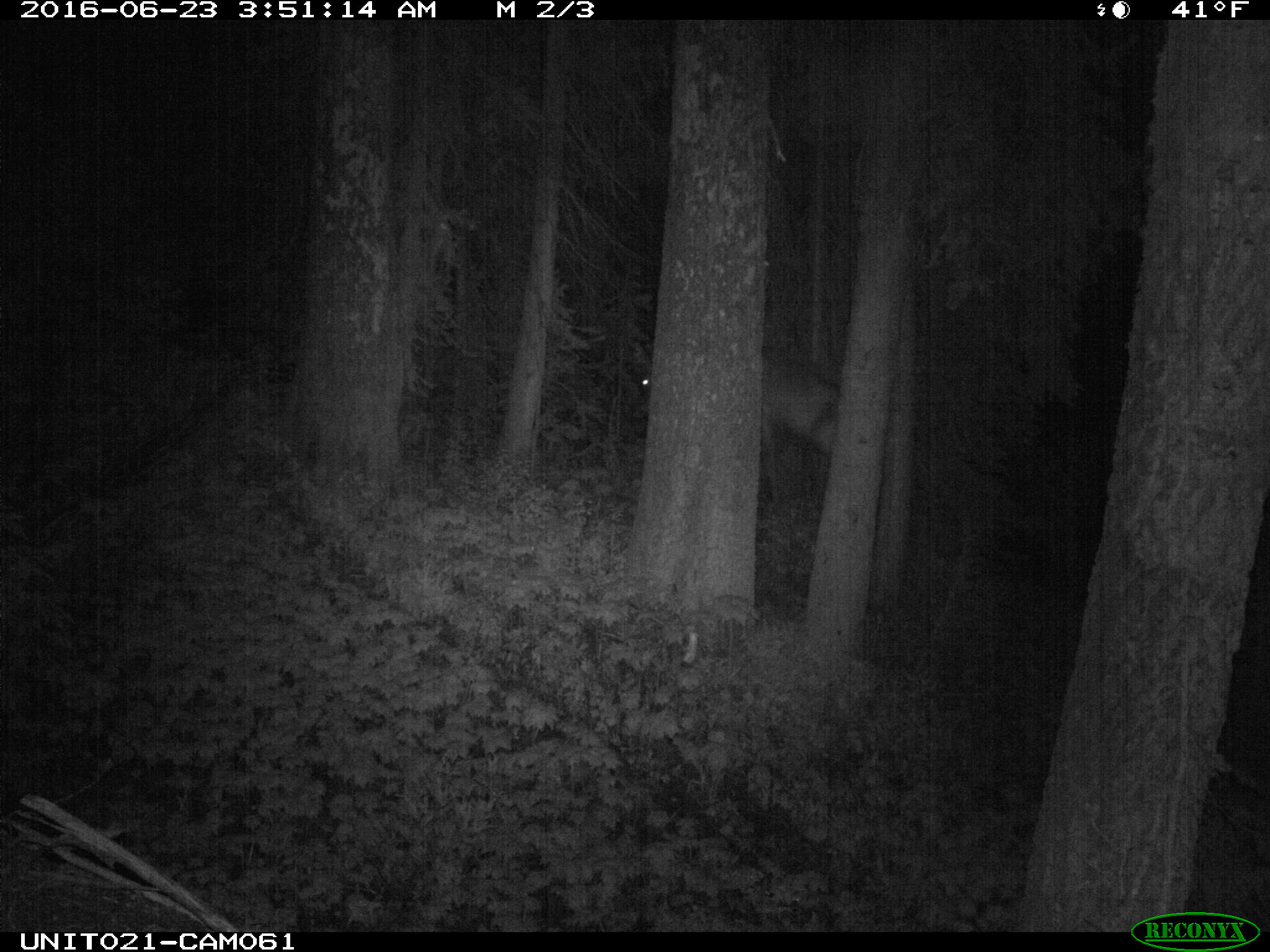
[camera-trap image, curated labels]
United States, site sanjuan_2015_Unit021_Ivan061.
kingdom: Animalia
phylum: Chordata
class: Mammalia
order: Artiodactyla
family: Cervidae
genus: Cervus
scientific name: Cervus elaphus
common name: red deer